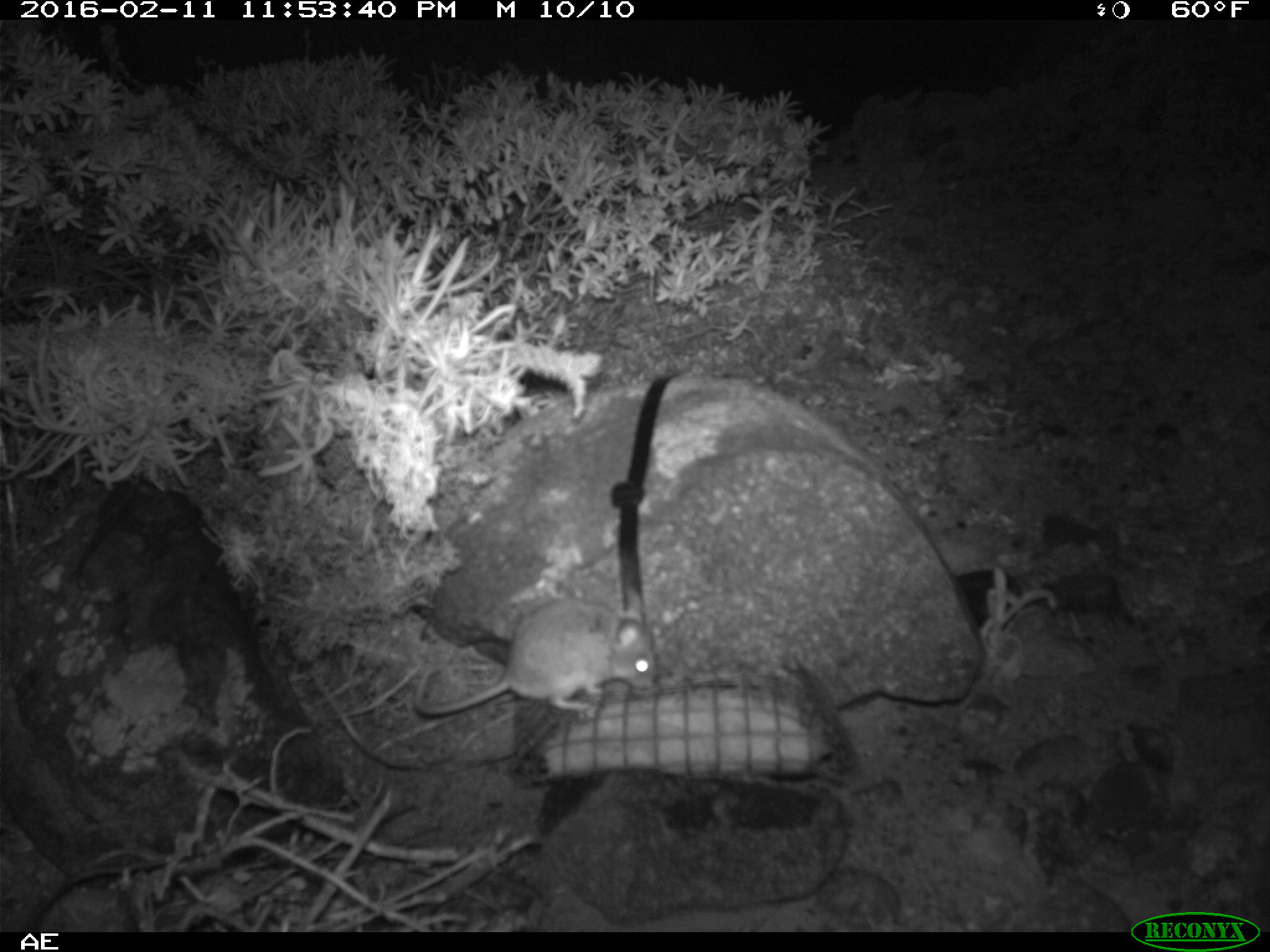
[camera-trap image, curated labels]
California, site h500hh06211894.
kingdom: Animalia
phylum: Chordata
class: Mammalia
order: Rodentia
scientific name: Rodentia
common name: rodent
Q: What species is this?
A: Rodent (Rodentia).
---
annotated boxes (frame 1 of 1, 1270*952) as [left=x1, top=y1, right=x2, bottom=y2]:
rodent: [left=414, top=591, right=655, bottom=716]